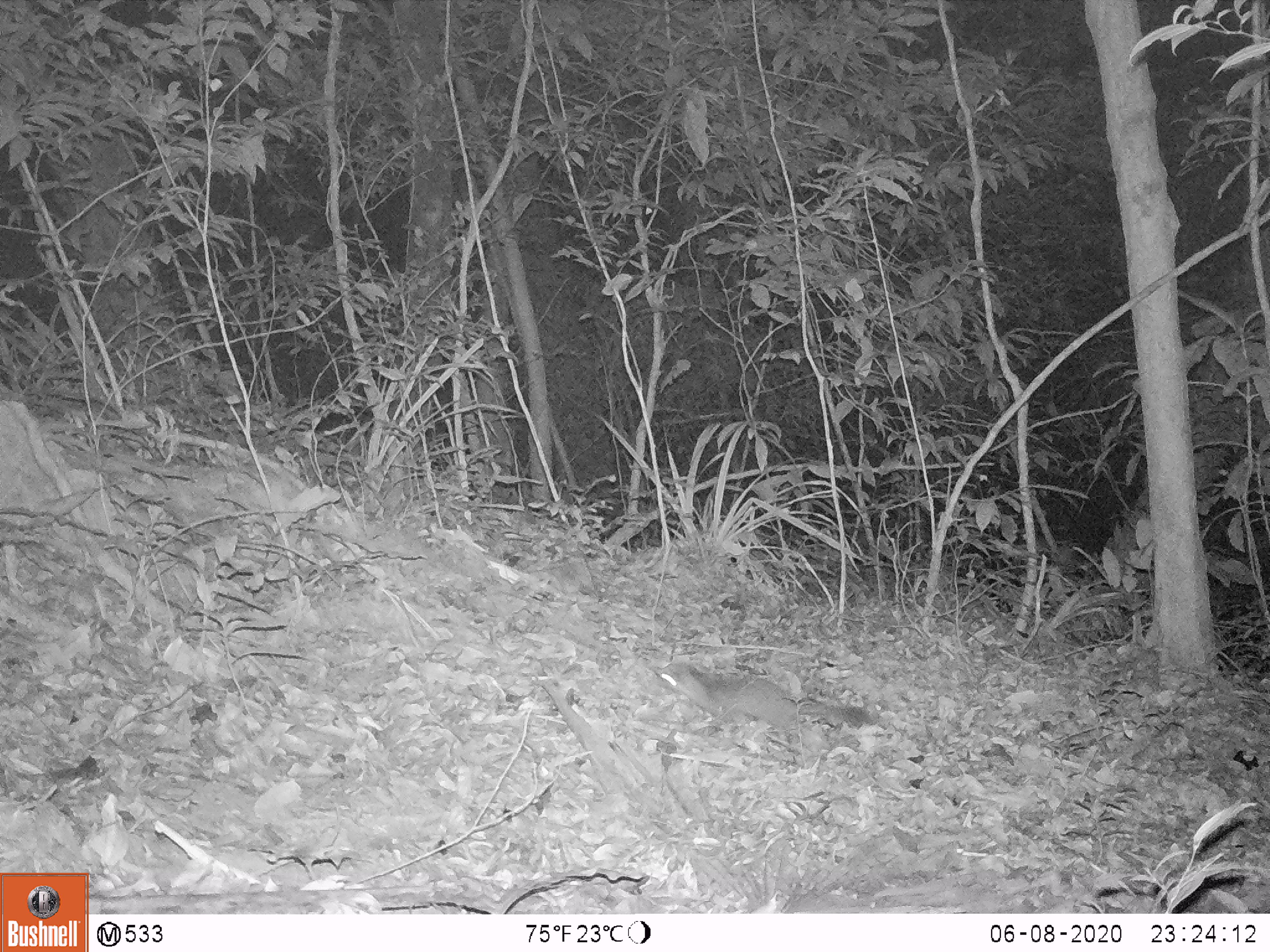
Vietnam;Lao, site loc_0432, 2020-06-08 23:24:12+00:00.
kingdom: Animalia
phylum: Chordata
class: Mammalia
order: Carnivora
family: Mustelidae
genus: Melogale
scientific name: Melogale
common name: ferret badger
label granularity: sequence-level